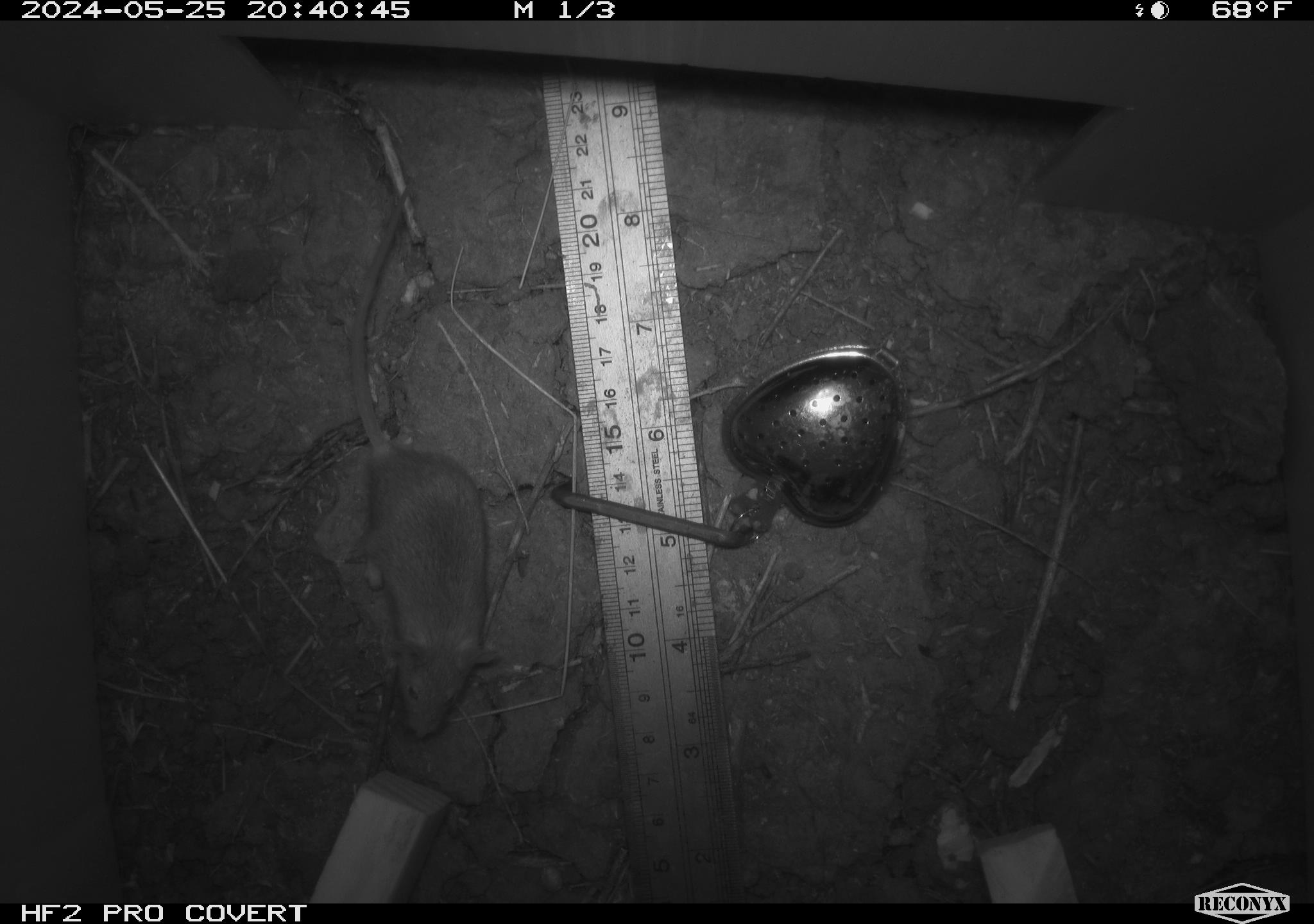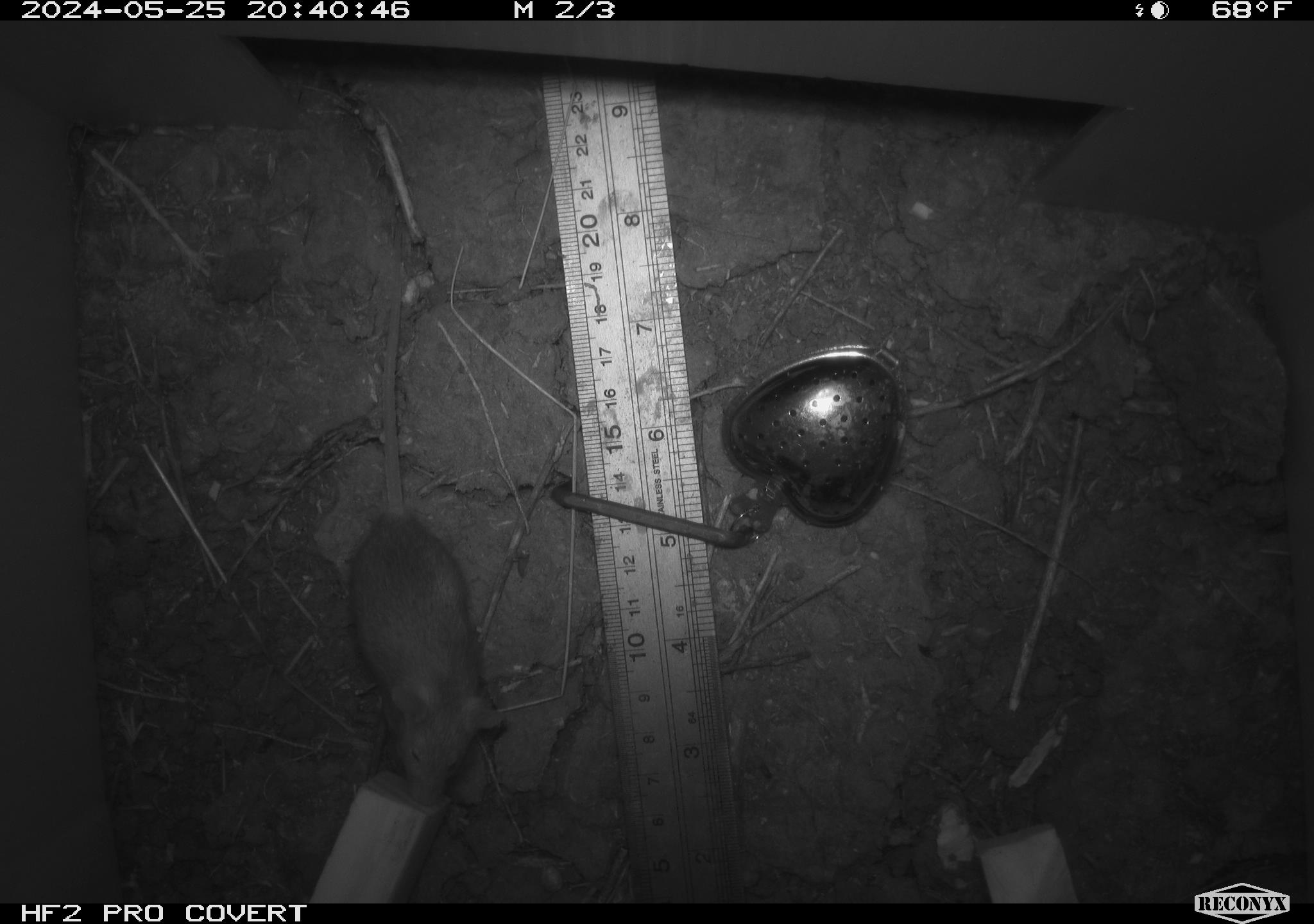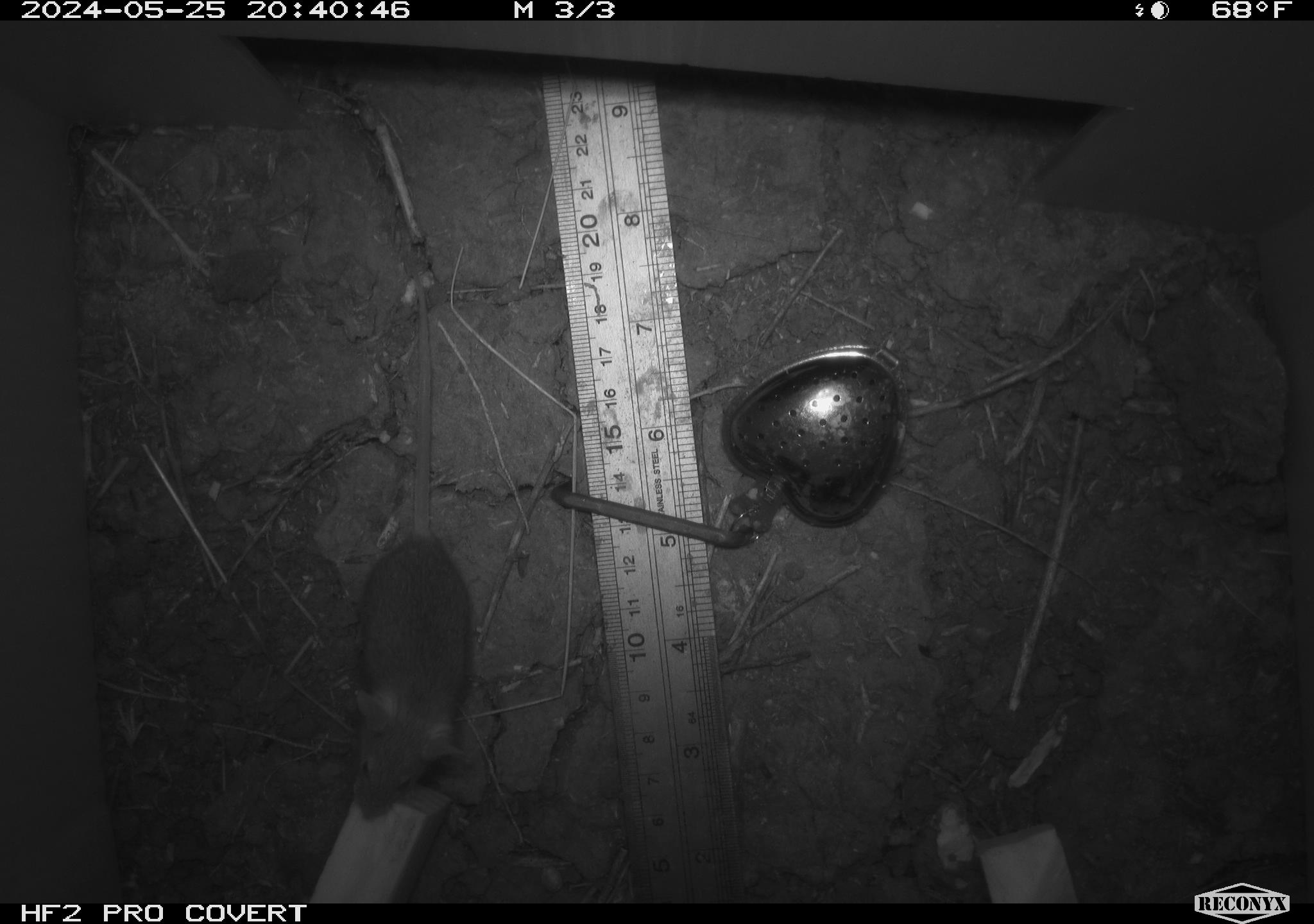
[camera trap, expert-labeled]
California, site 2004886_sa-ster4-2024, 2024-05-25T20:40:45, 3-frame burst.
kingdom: Animalia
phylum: Chordata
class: Mammalia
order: Rodentia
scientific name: Rodentia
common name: mouse species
Mouse species (Rodentia).